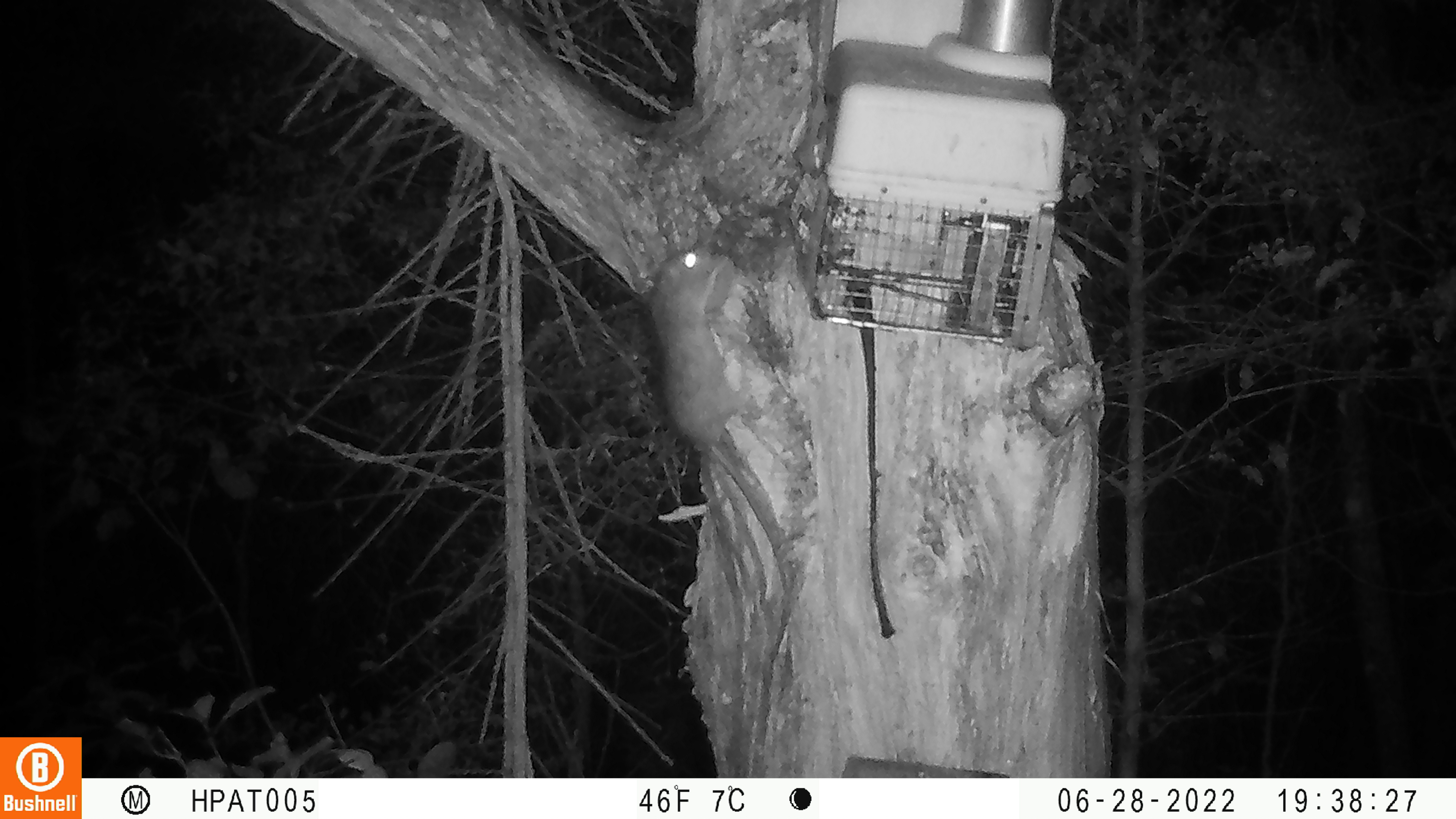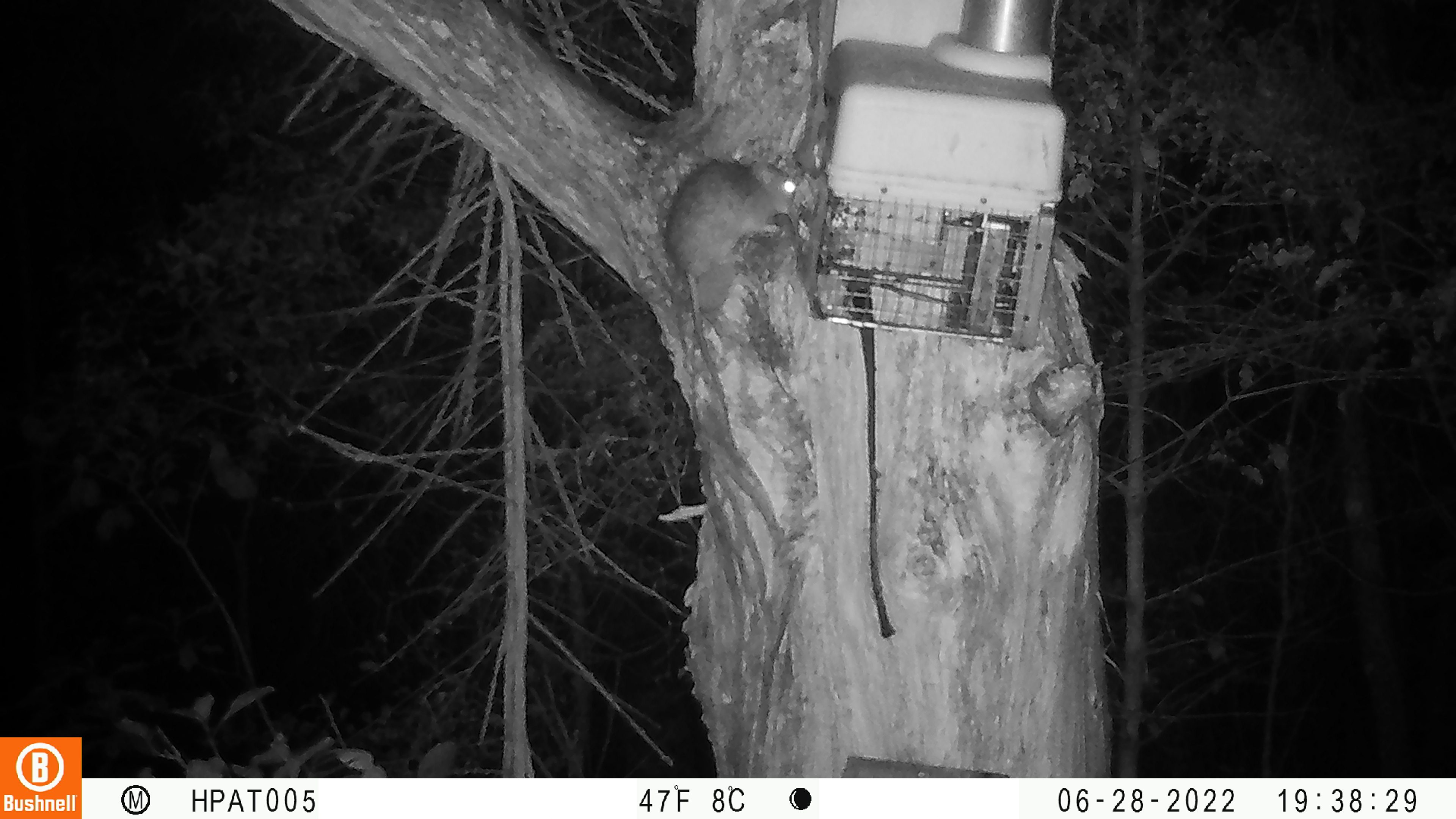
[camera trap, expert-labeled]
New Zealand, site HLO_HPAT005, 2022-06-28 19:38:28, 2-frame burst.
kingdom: Animalia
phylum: Chordata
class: Mammalia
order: Rodentia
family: Muridae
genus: Rattus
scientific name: Rattus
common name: rat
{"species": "rat (Rattus)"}